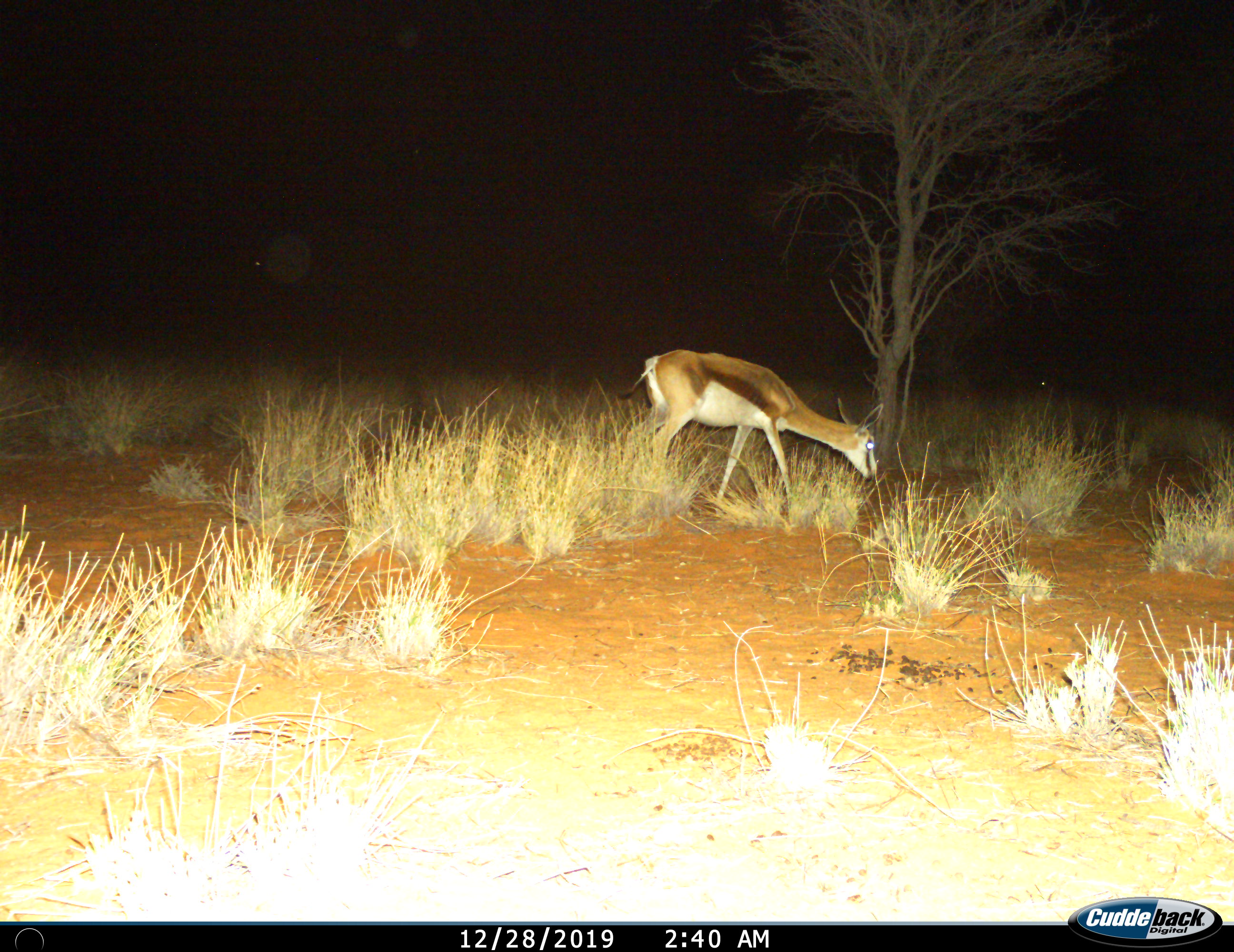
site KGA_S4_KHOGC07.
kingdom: Animalia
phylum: Chordata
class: Mammalia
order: Artiodactyla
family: Bovidae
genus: Antidorcas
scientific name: Antidorcas marsupialis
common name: springbok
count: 1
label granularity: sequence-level